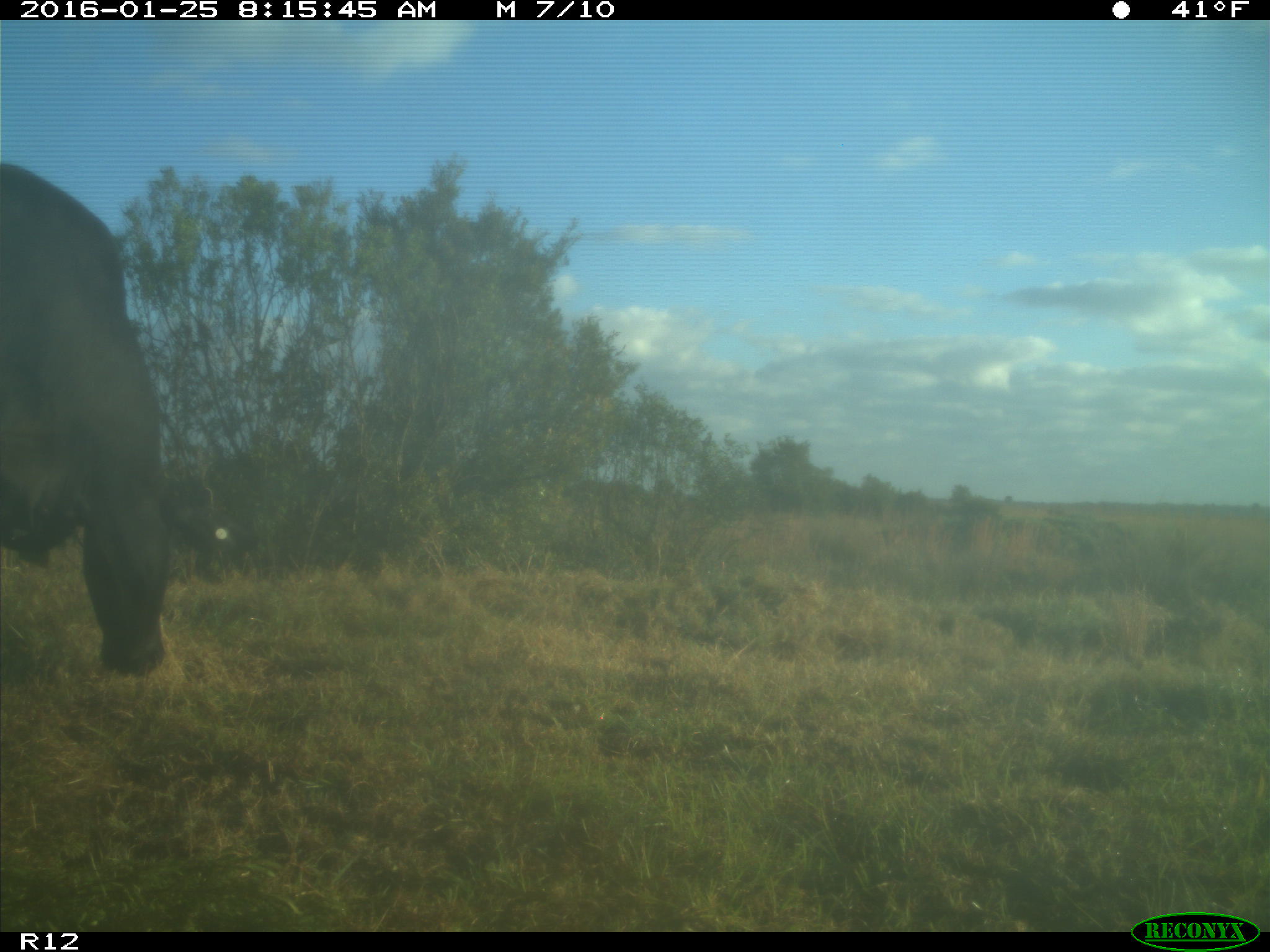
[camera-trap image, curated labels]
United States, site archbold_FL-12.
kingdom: Animalia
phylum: Chordata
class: Mammalia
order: Artiodactyla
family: Bovidae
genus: Bos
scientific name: Bos taurus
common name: domestic cow